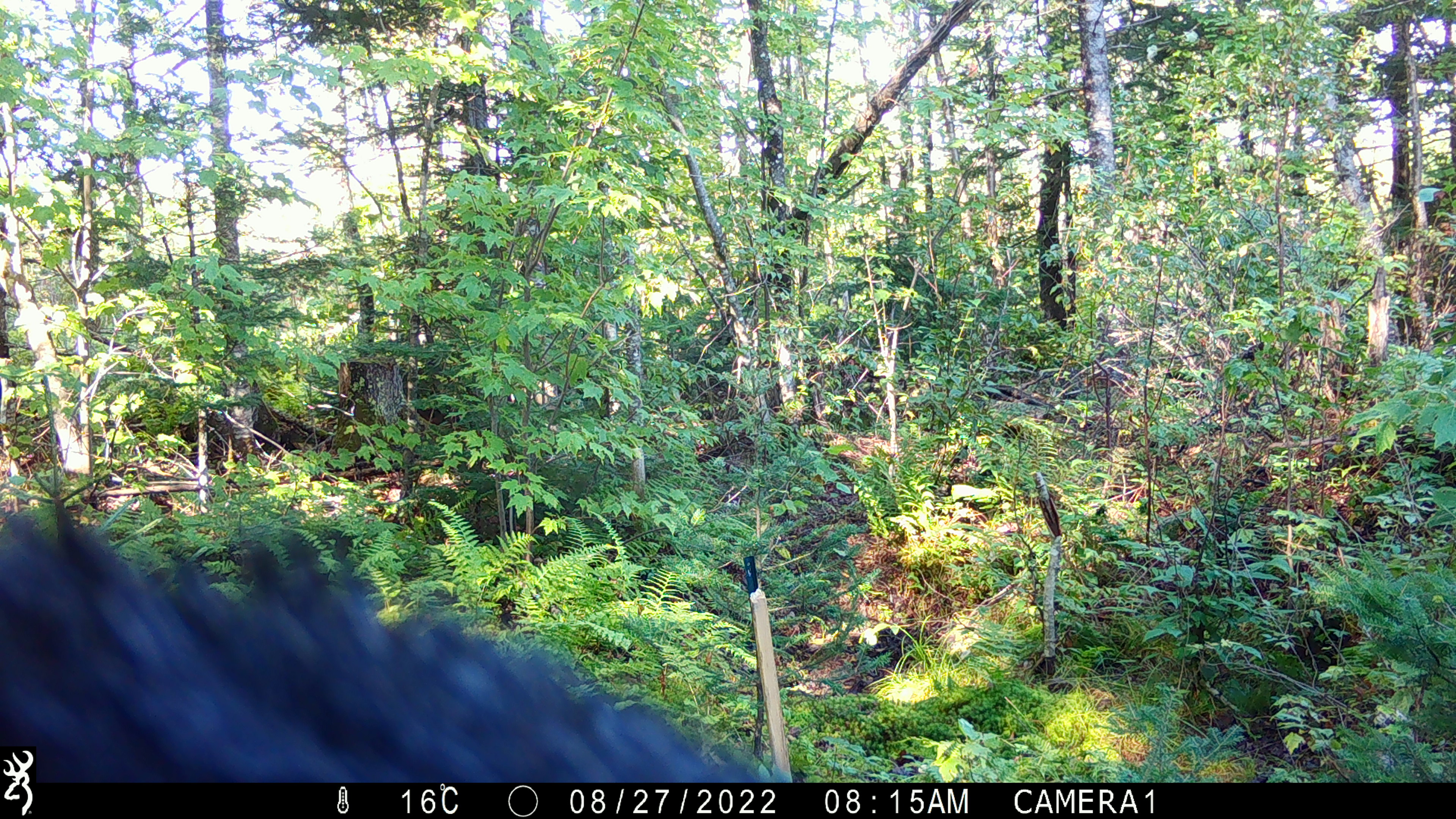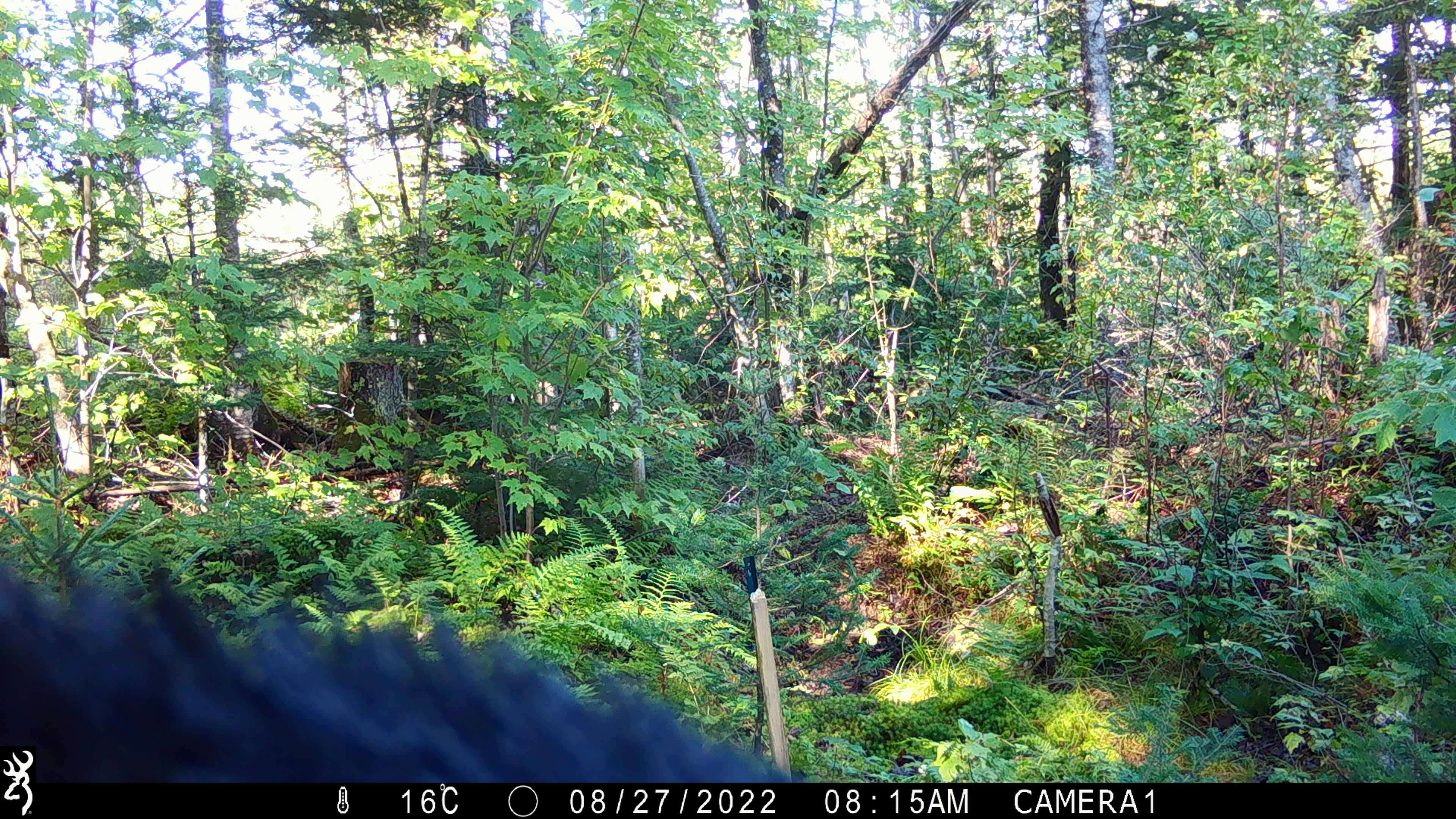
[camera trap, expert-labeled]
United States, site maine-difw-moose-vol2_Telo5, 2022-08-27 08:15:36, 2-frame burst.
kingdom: Animalia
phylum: Chordata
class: Mammalia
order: Carnivora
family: Ursidae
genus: Ursus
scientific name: Ursus americanus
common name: black bear